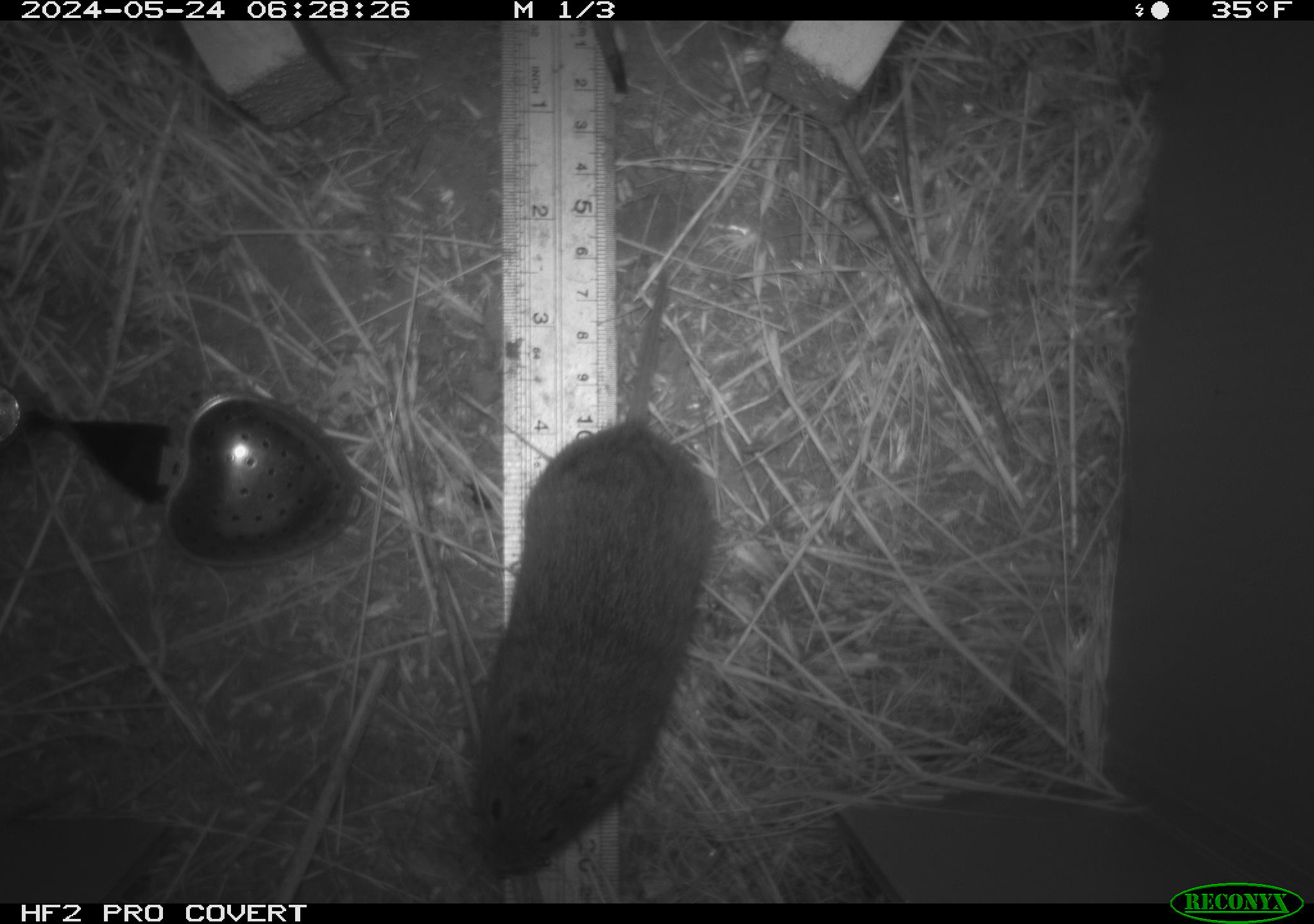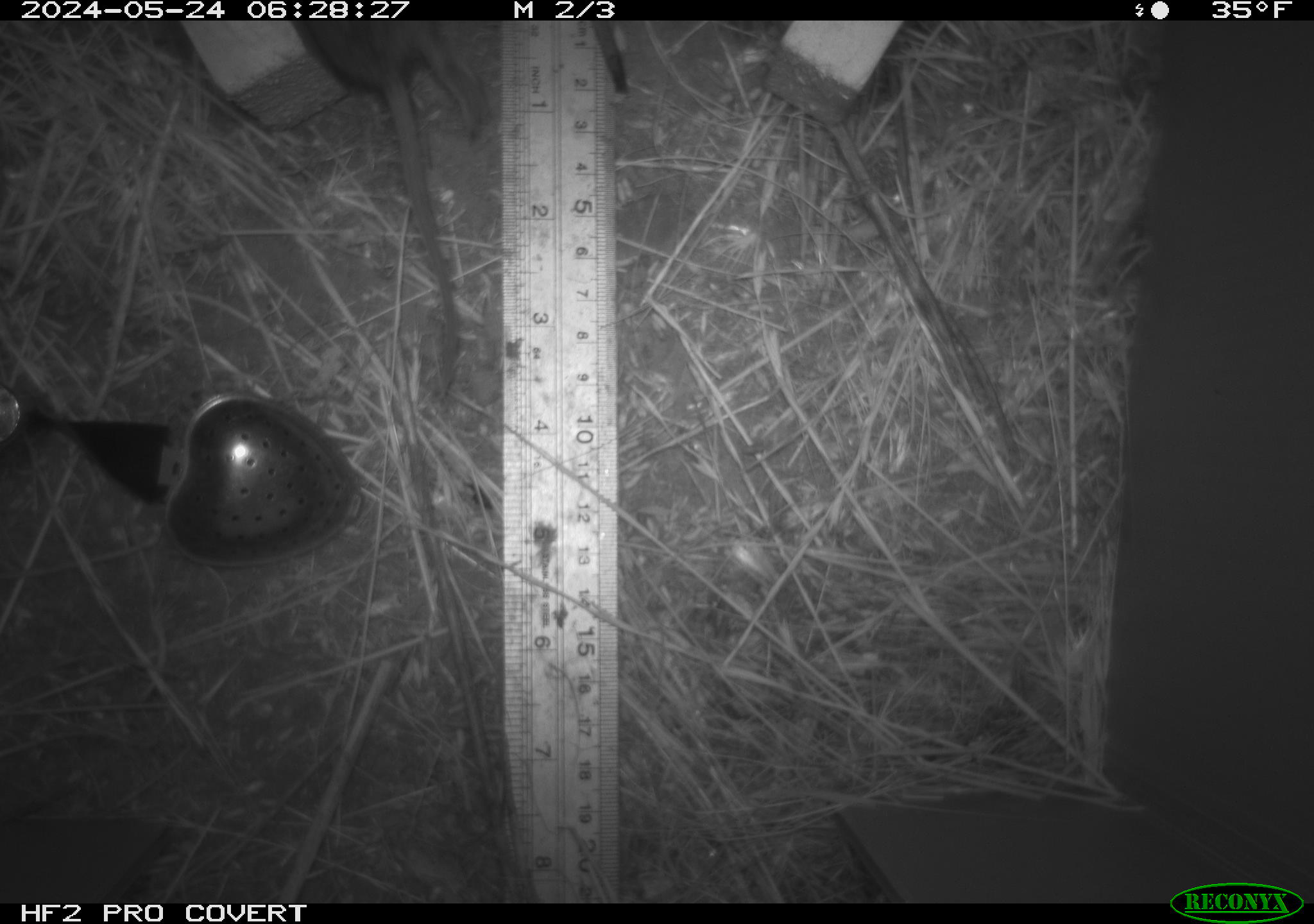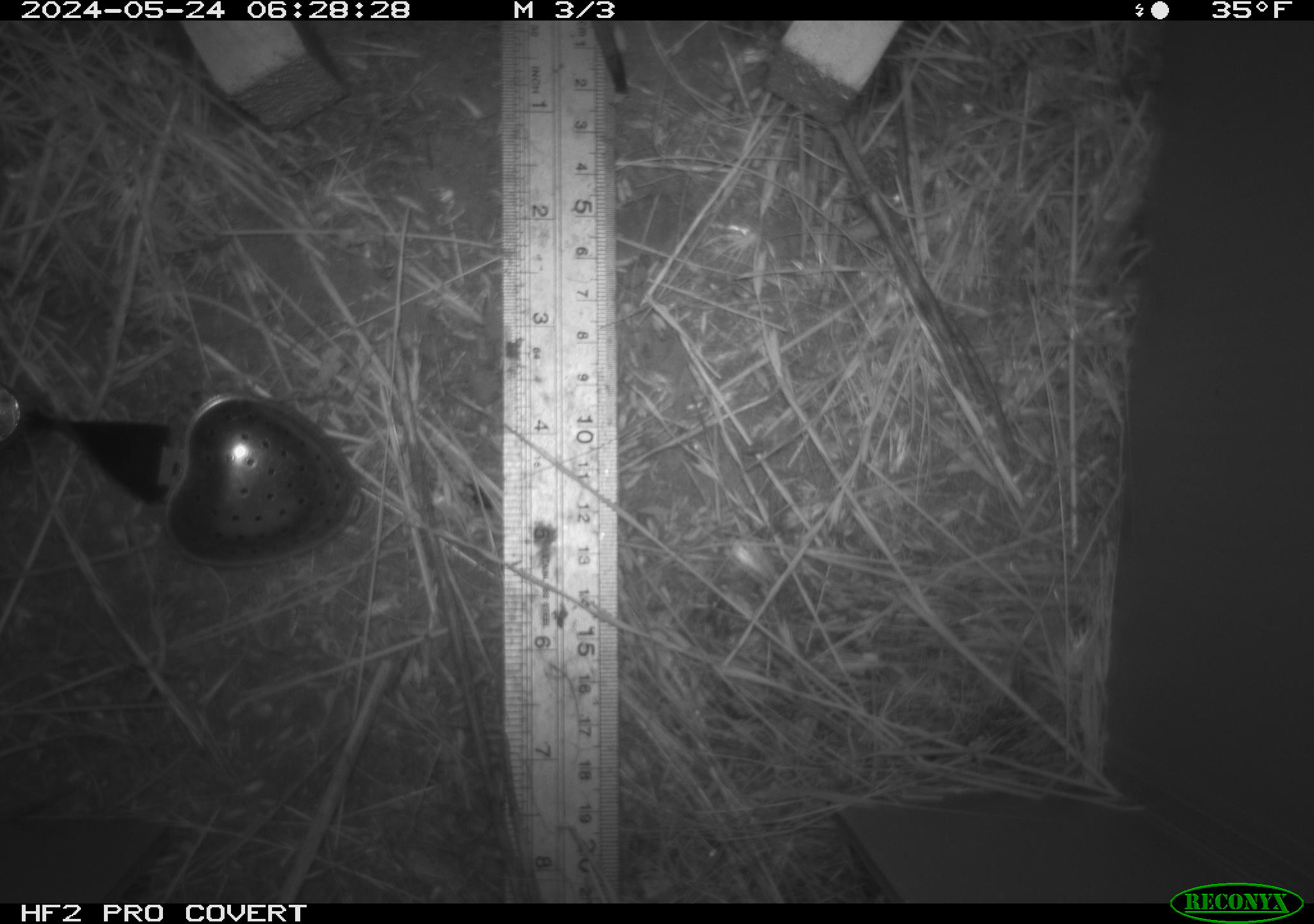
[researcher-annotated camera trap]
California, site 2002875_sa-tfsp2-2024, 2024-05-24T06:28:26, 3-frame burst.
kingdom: Animalia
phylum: Chordata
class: Mammalia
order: Rodentia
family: Cricetidae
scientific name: Arvicolinae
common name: voles, lemmings, and muskrats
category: arvicolinae subfamily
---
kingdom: Animalia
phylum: Chordata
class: Mammalia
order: Rodentia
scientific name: Rodentia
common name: rodent